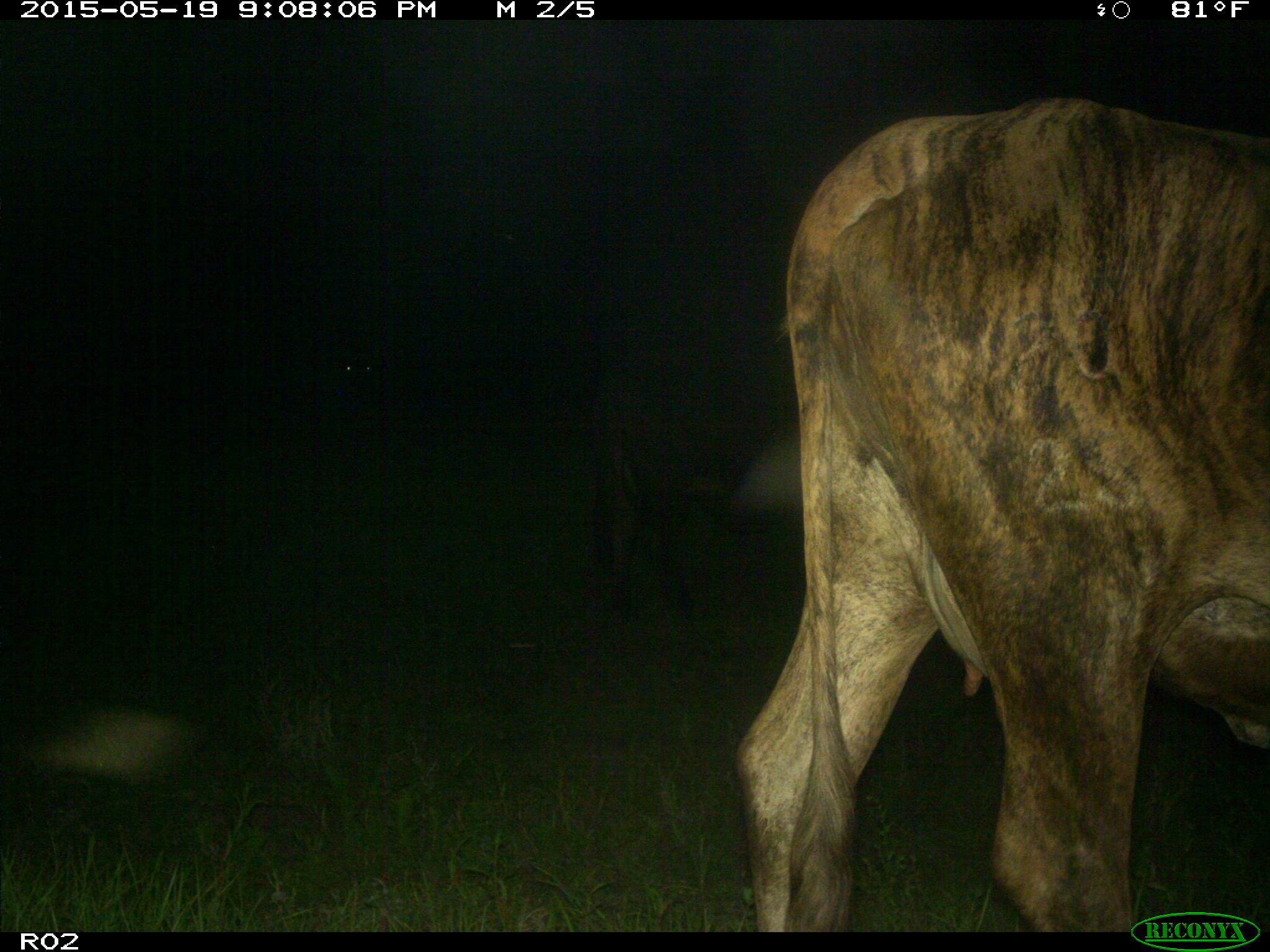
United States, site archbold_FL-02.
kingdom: Animalia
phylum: Chordata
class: Mammalia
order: Artiodactyla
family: Bovidae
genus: Bos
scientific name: Bos taurus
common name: domestic cow